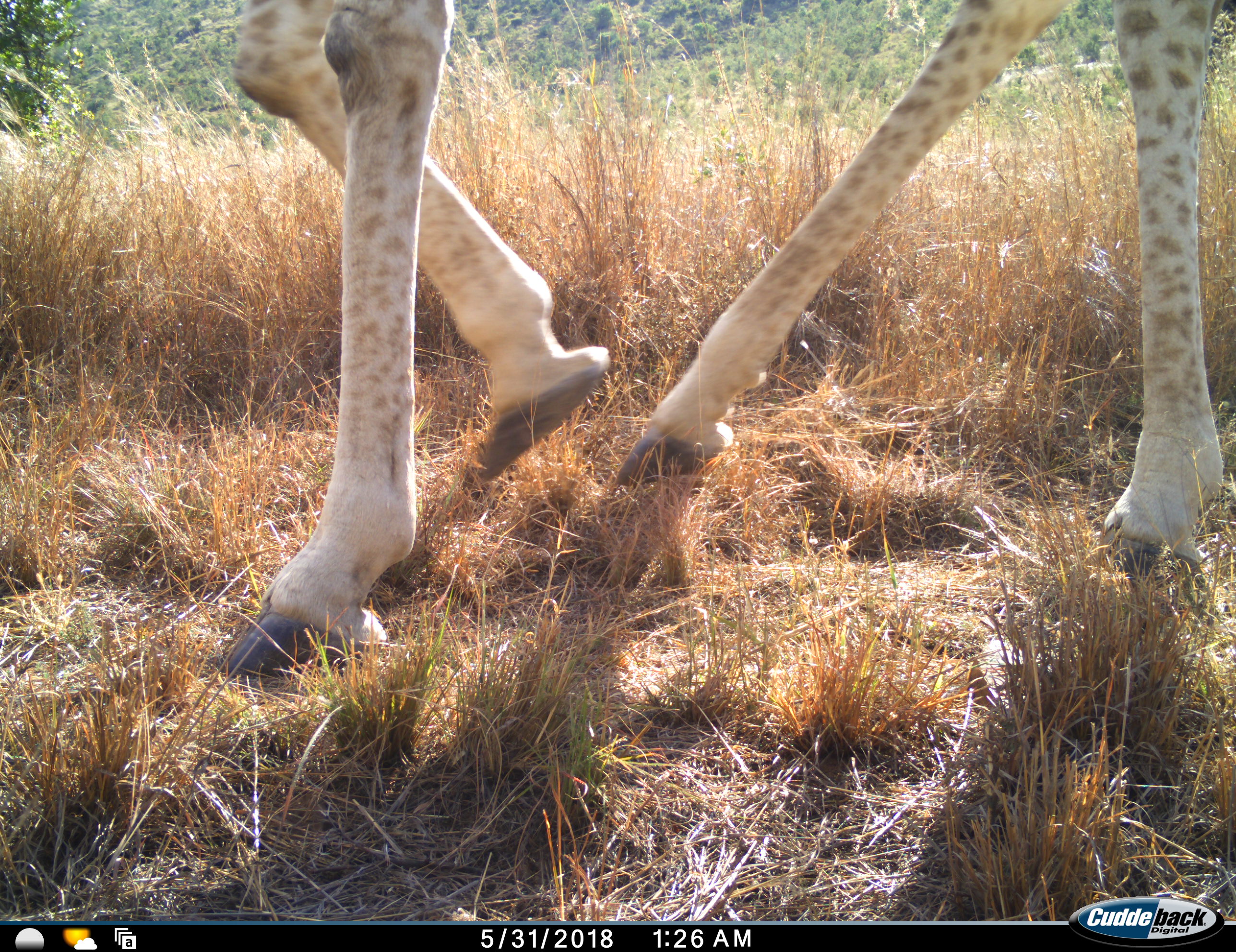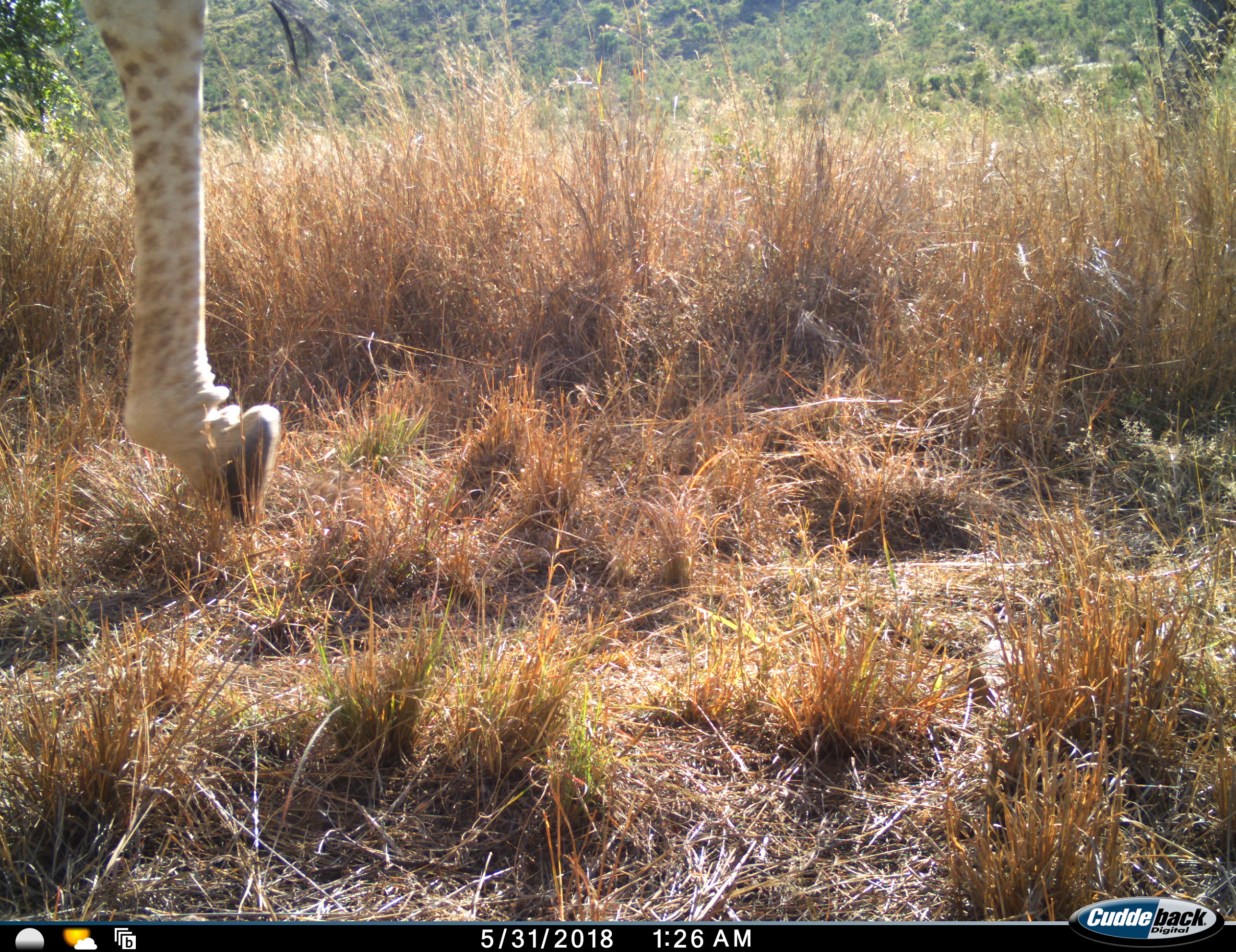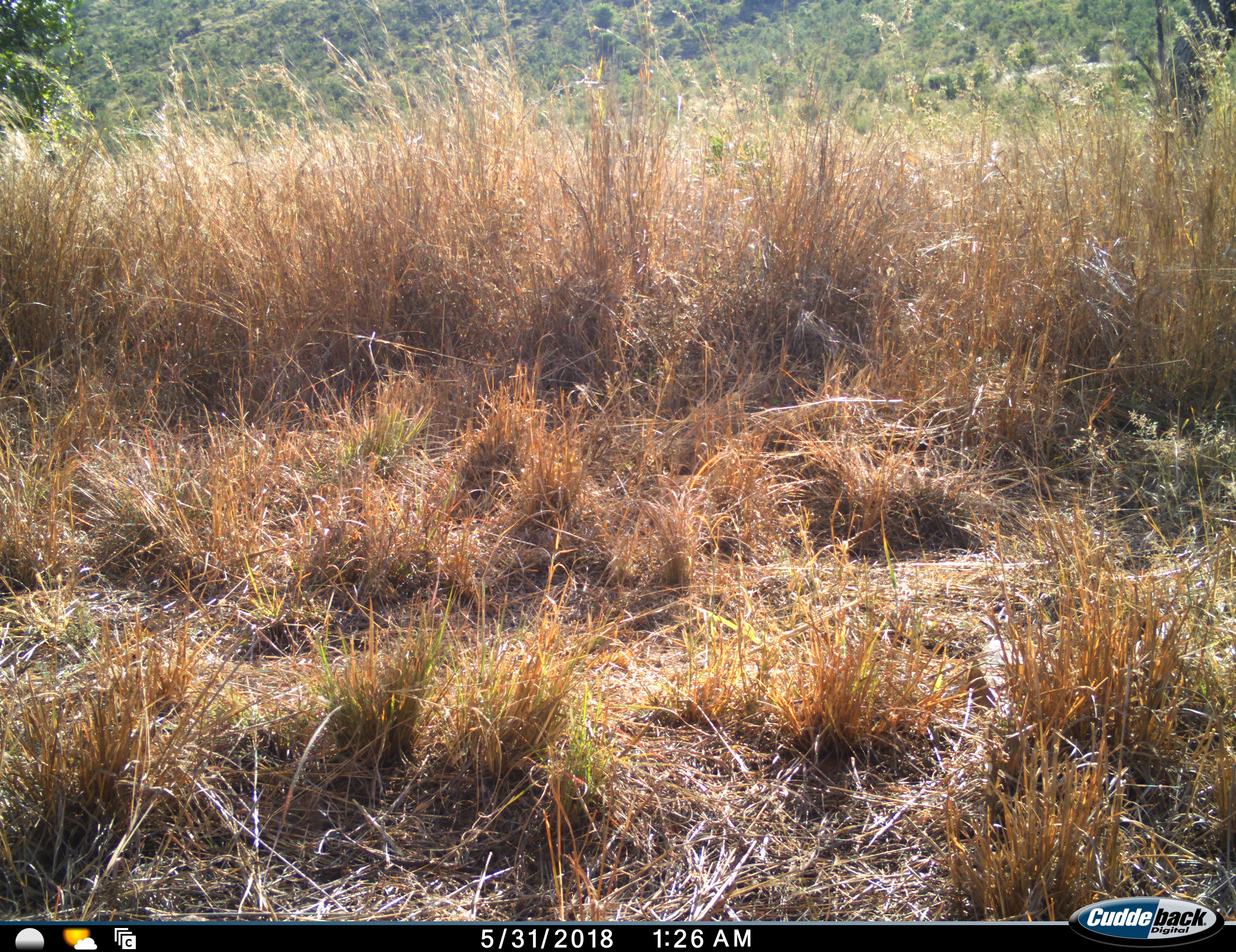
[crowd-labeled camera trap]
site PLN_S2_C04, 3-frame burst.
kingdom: Animalia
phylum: Chordata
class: Mammalia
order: Artiodactyla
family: Giraffidae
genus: Giraffa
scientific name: Giraffa camelopardalis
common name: giraffe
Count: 1.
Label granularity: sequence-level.